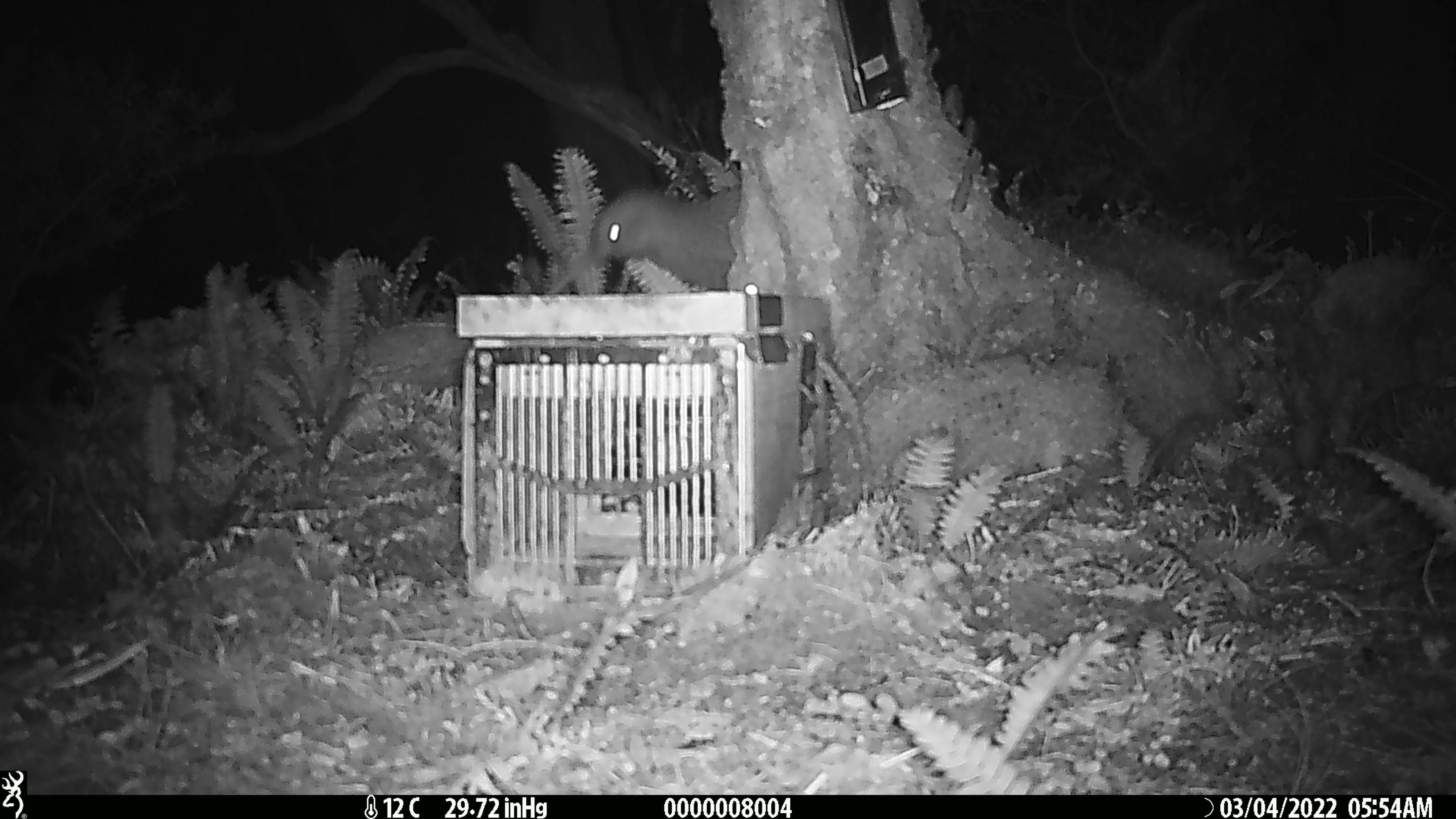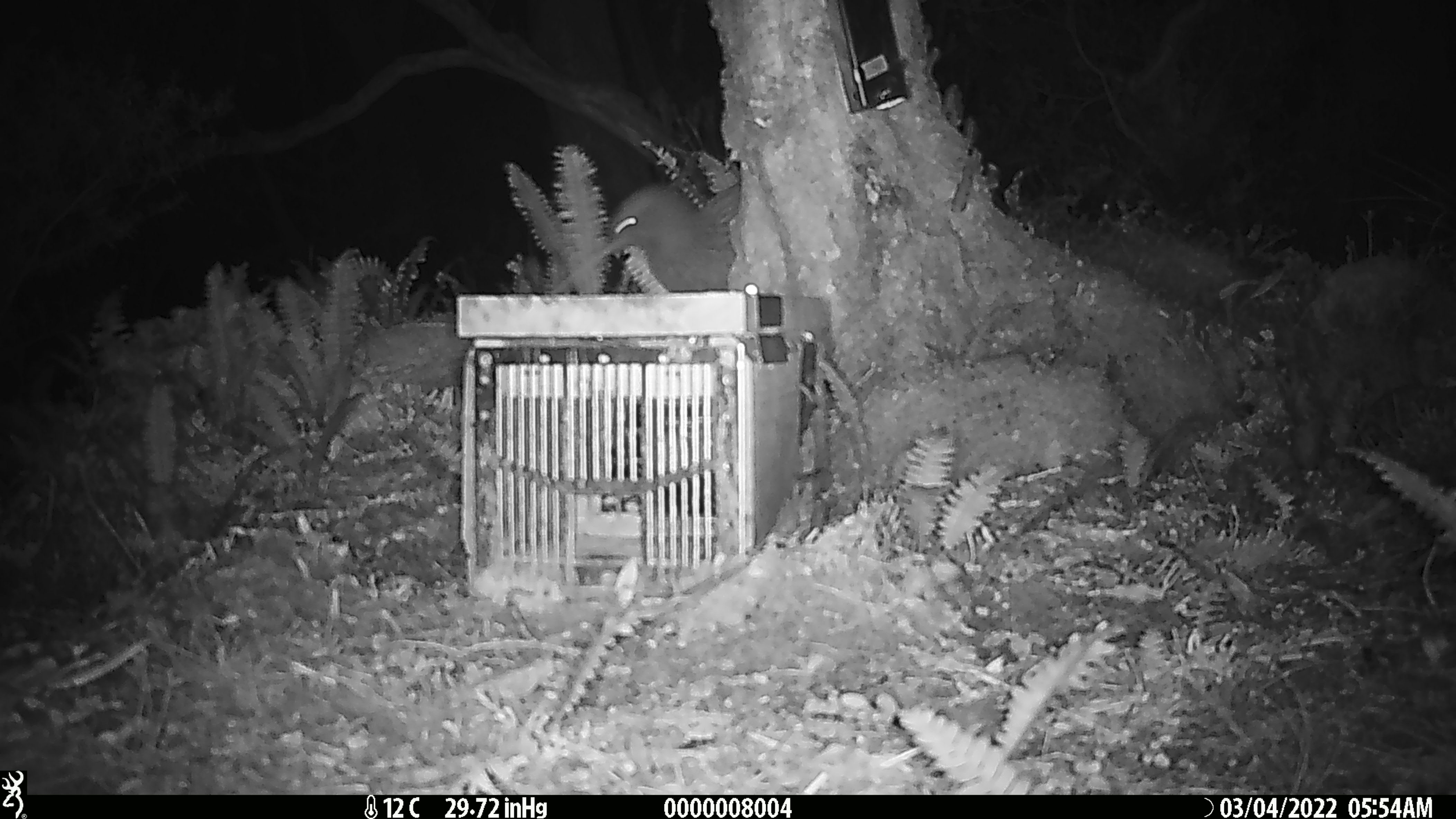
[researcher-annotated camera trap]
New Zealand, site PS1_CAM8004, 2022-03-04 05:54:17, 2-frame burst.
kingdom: Animalia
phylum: Chordata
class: Aves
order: Apterygiformes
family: Apterygidae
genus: Apteryx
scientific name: Apteryx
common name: kiwi